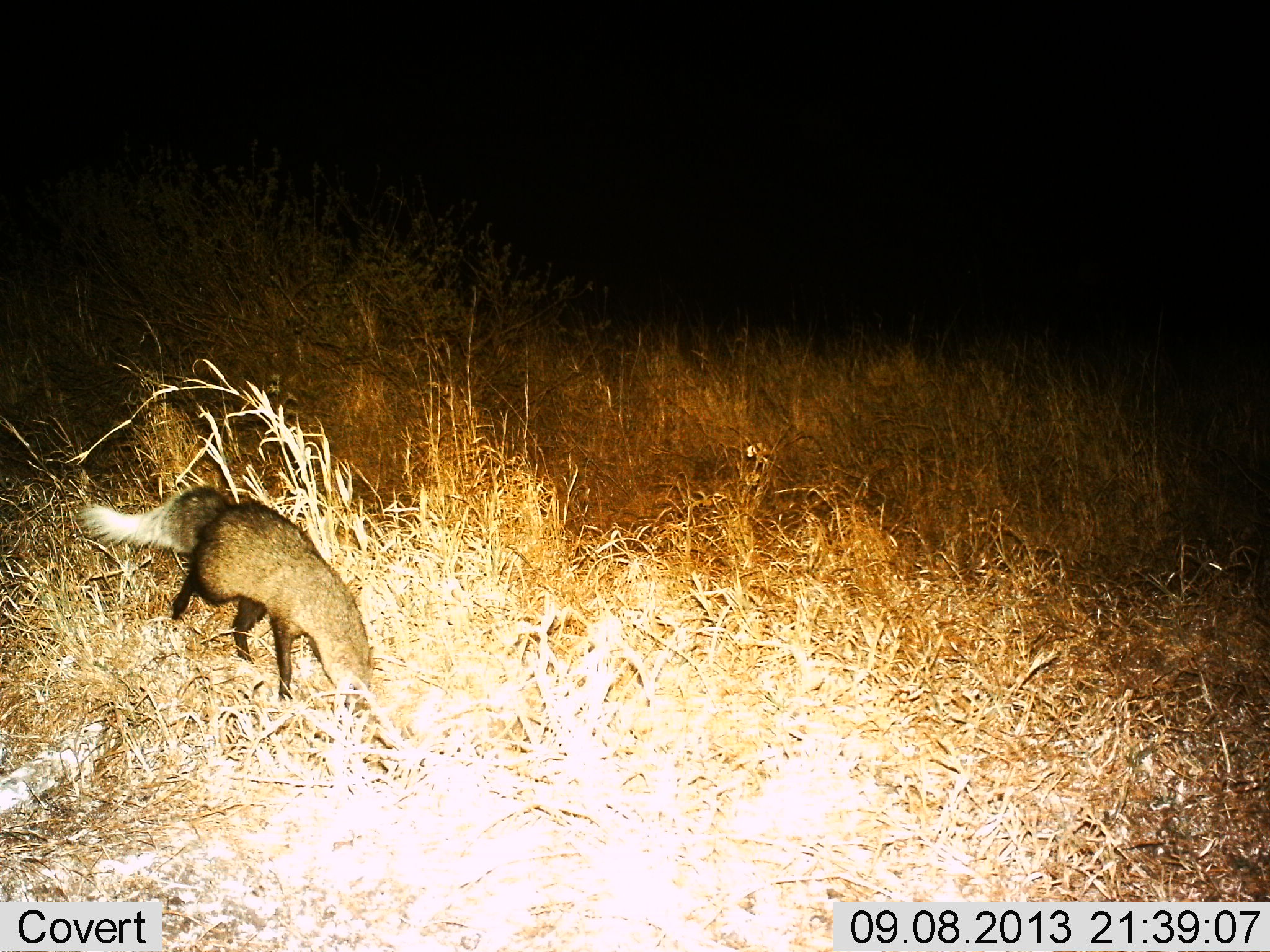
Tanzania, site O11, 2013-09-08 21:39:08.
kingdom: Animalia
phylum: Chordata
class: Mammalia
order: Carnivora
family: Canidae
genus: Otocyon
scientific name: Otocyon megalotis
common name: bat-eared fox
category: batearedfox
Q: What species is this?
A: Batearedfox (bat-eared fox) (Otocyon megalotis).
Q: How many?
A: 1.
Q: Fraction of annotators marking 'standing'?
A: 40%.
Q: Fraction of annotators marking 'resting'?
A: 0%.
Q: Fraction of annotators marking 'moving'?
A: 30%.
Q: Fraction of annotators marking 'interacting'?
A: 10%.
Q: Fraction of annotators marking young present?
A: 0%.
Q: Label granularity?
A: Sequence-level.